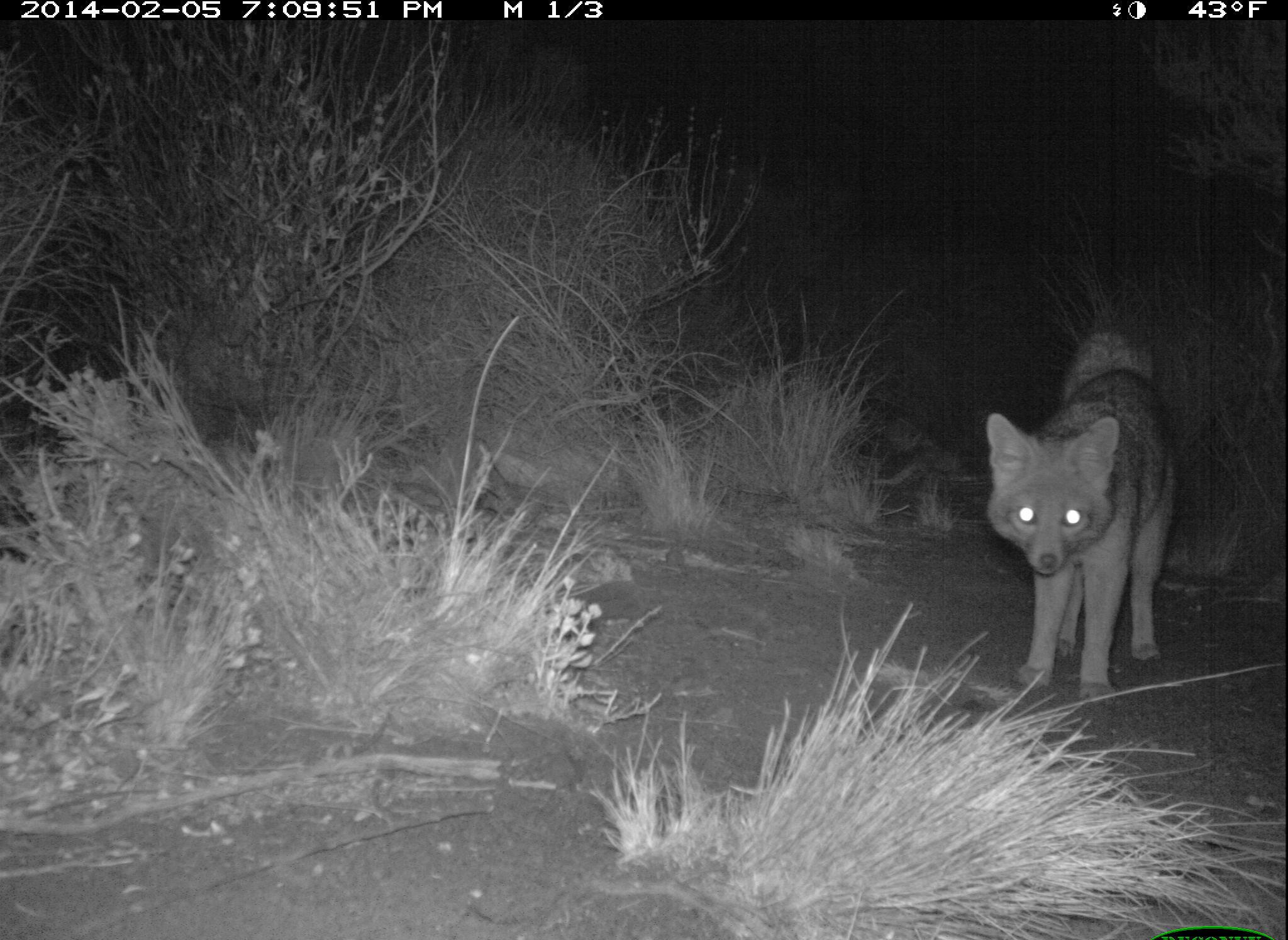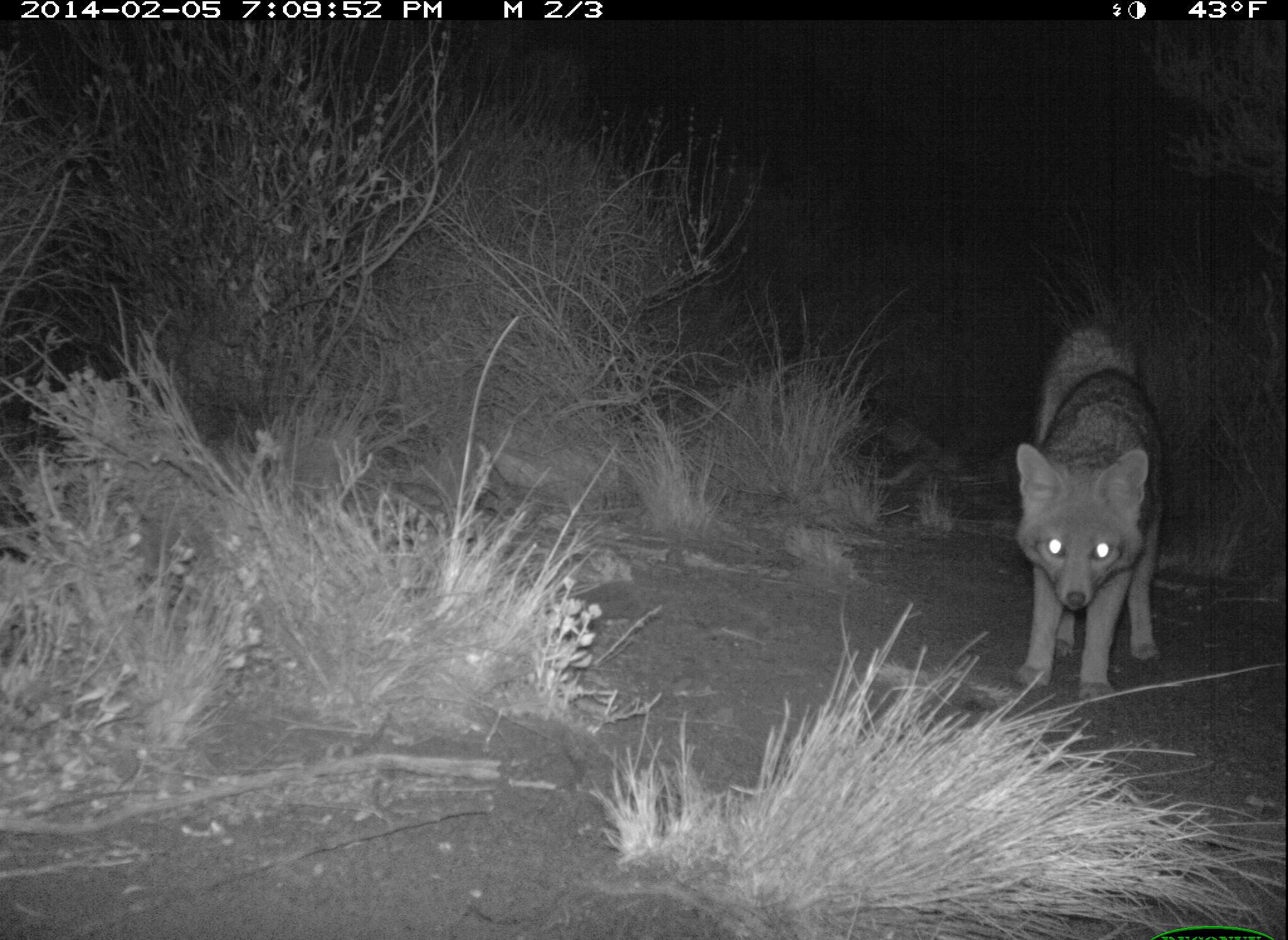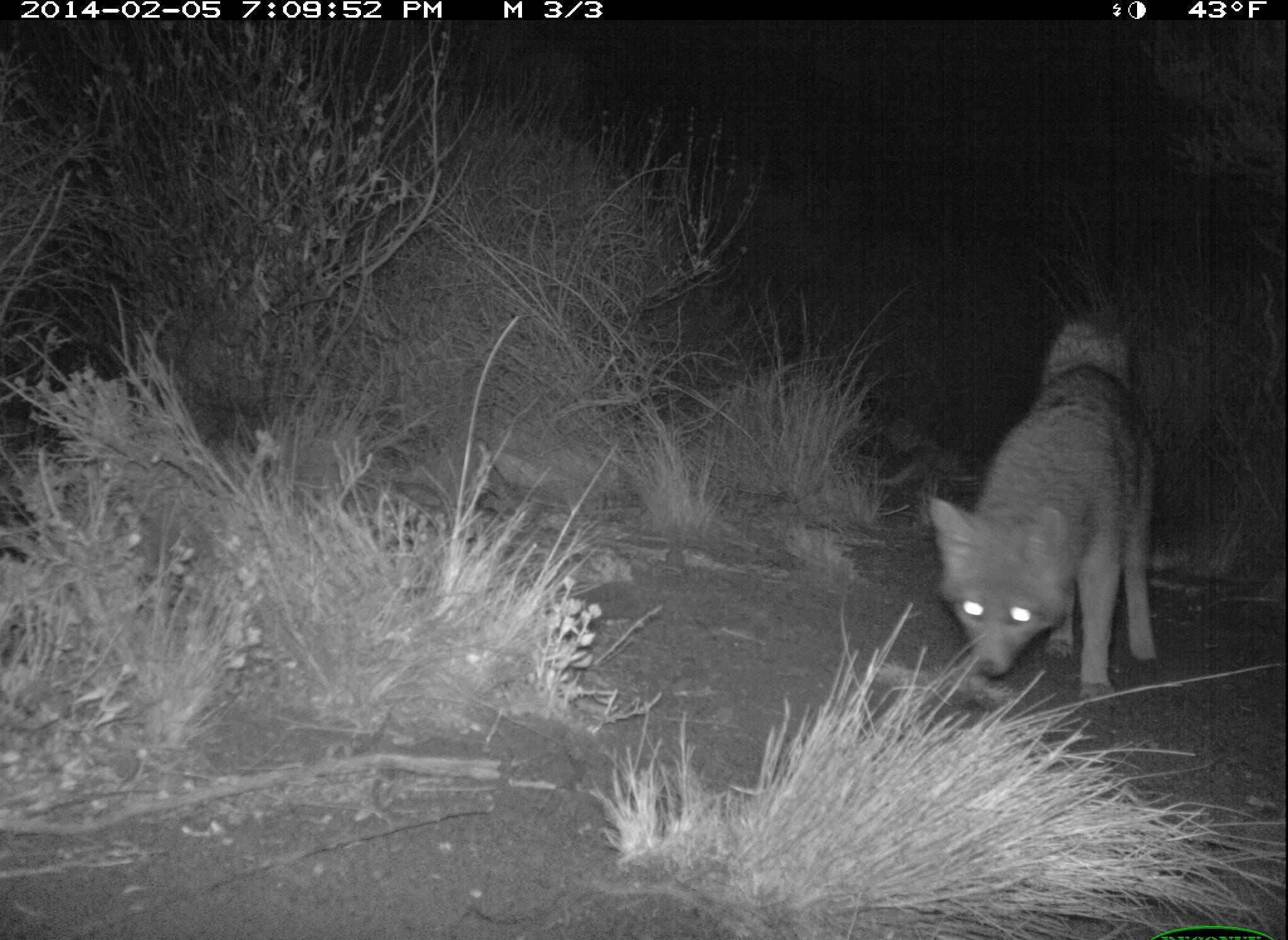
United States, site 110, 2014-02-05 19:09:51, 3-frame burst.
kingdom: Animalia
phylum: Chordata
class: Mammalia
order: Carnivora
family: Canidae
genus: Urocyon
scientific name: Urocyon cinereoargenteus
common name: gray fox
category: fox